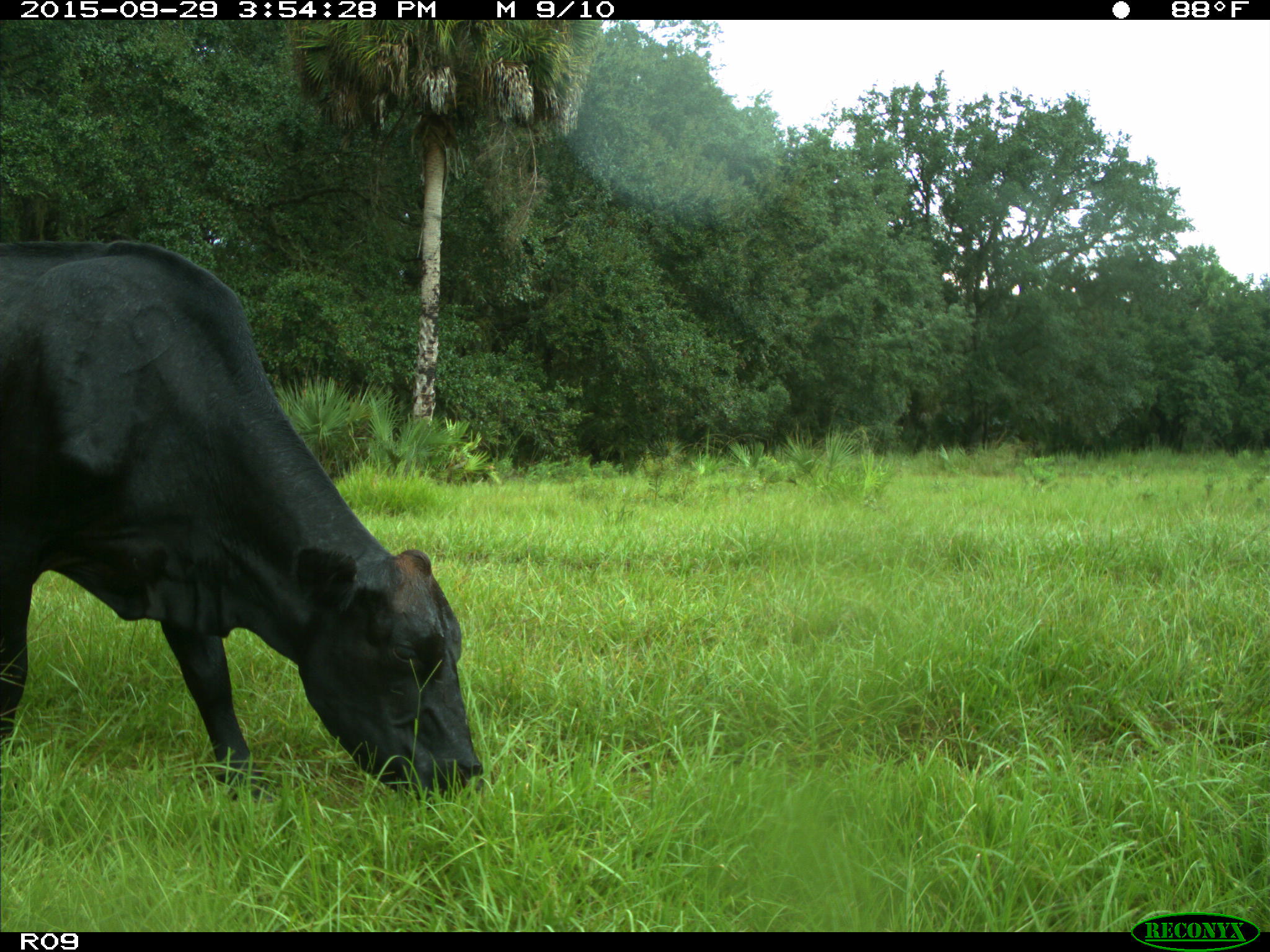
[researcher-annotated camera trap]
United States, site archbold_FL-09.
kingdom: Animalia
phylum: Chordata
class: Mammalia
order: Artiodactyla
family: Bovidae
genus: Bos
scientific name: Bos taurus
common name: domestic cow